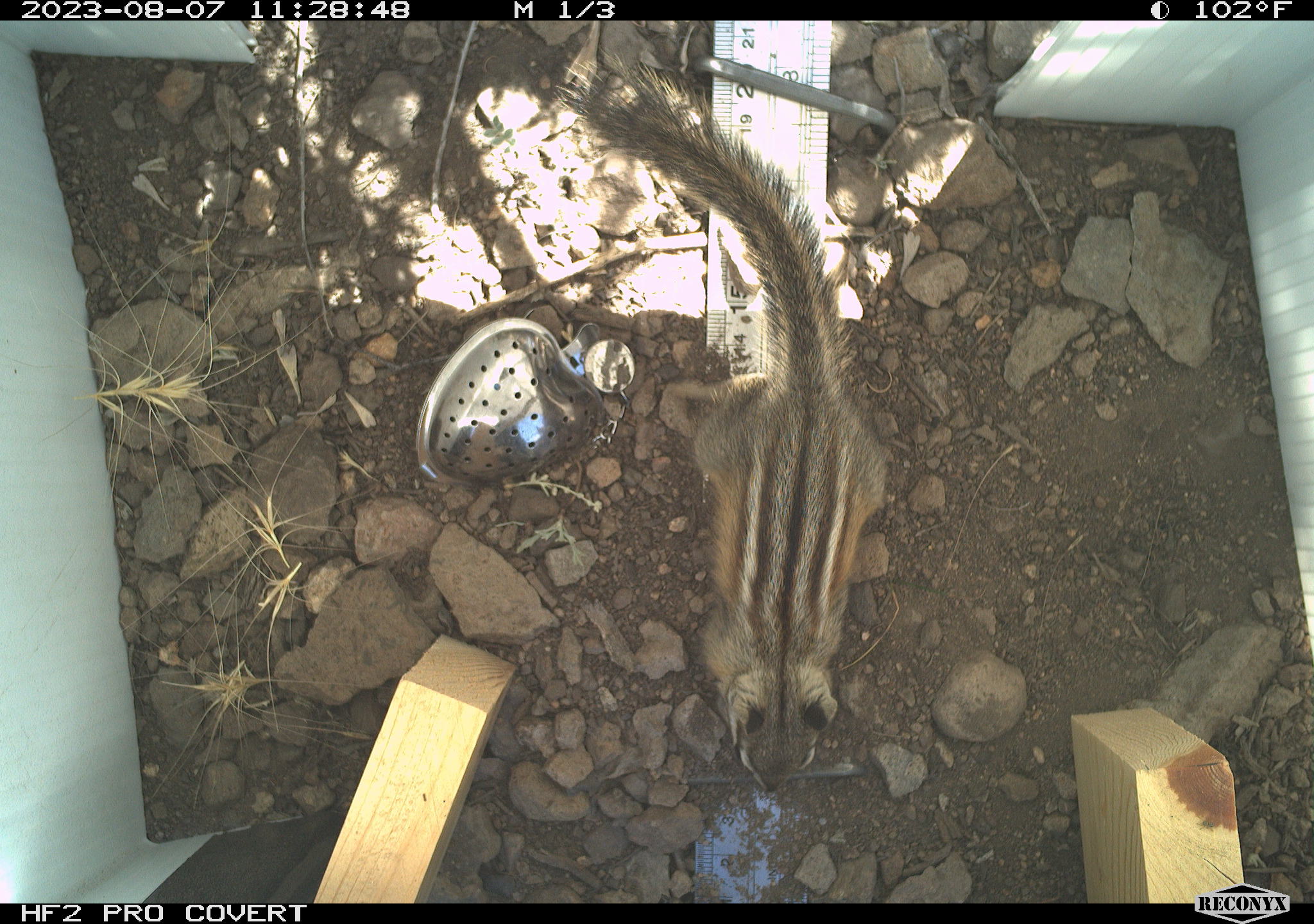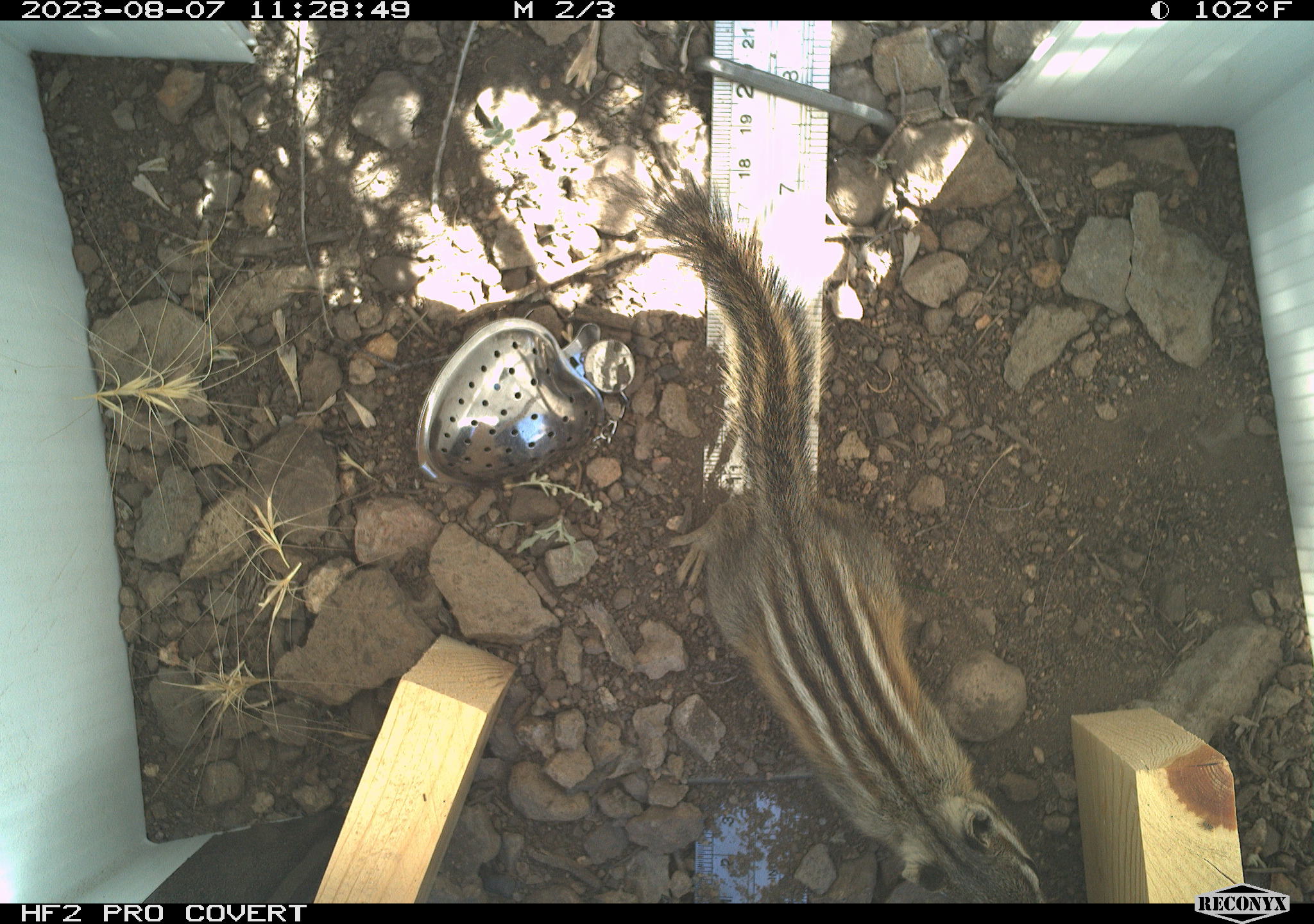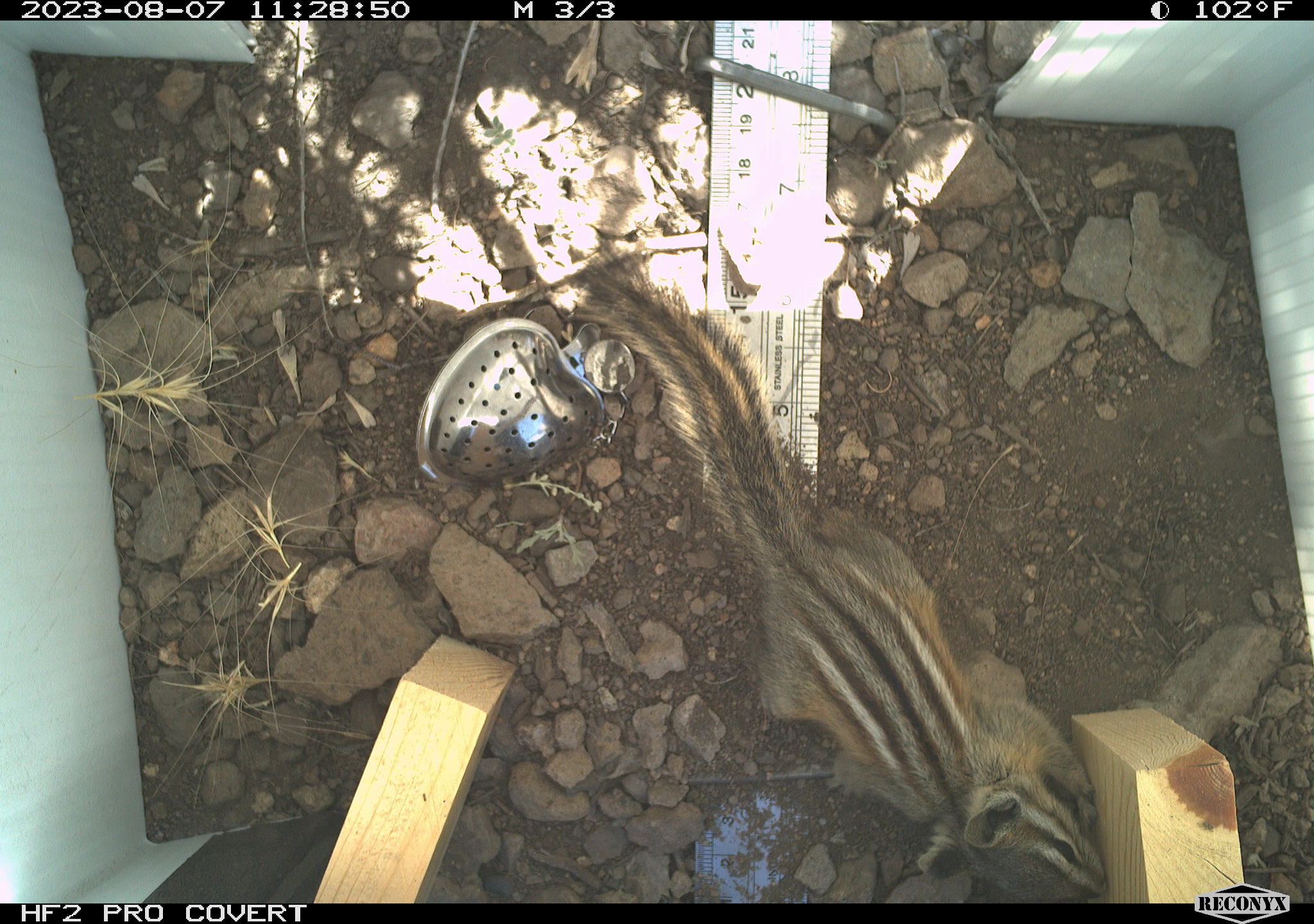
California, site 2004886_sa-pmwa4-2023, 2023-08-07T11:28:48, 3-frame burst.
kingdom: Animalia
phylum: Chordata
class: Mammalia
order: Rodentia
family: Sciuridae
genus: Neotamias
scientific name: Neotamias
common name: western chipmunks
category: neotamias species